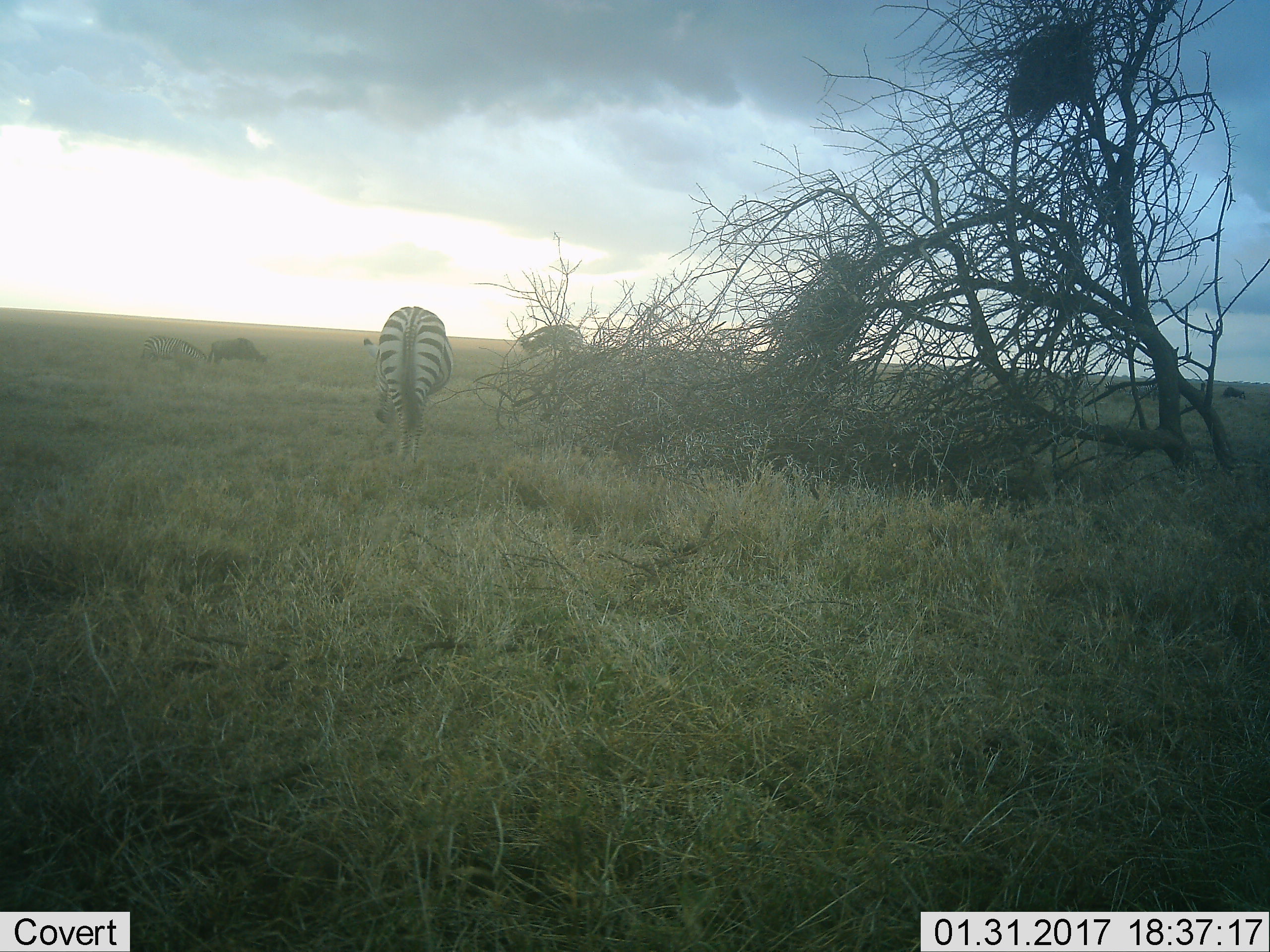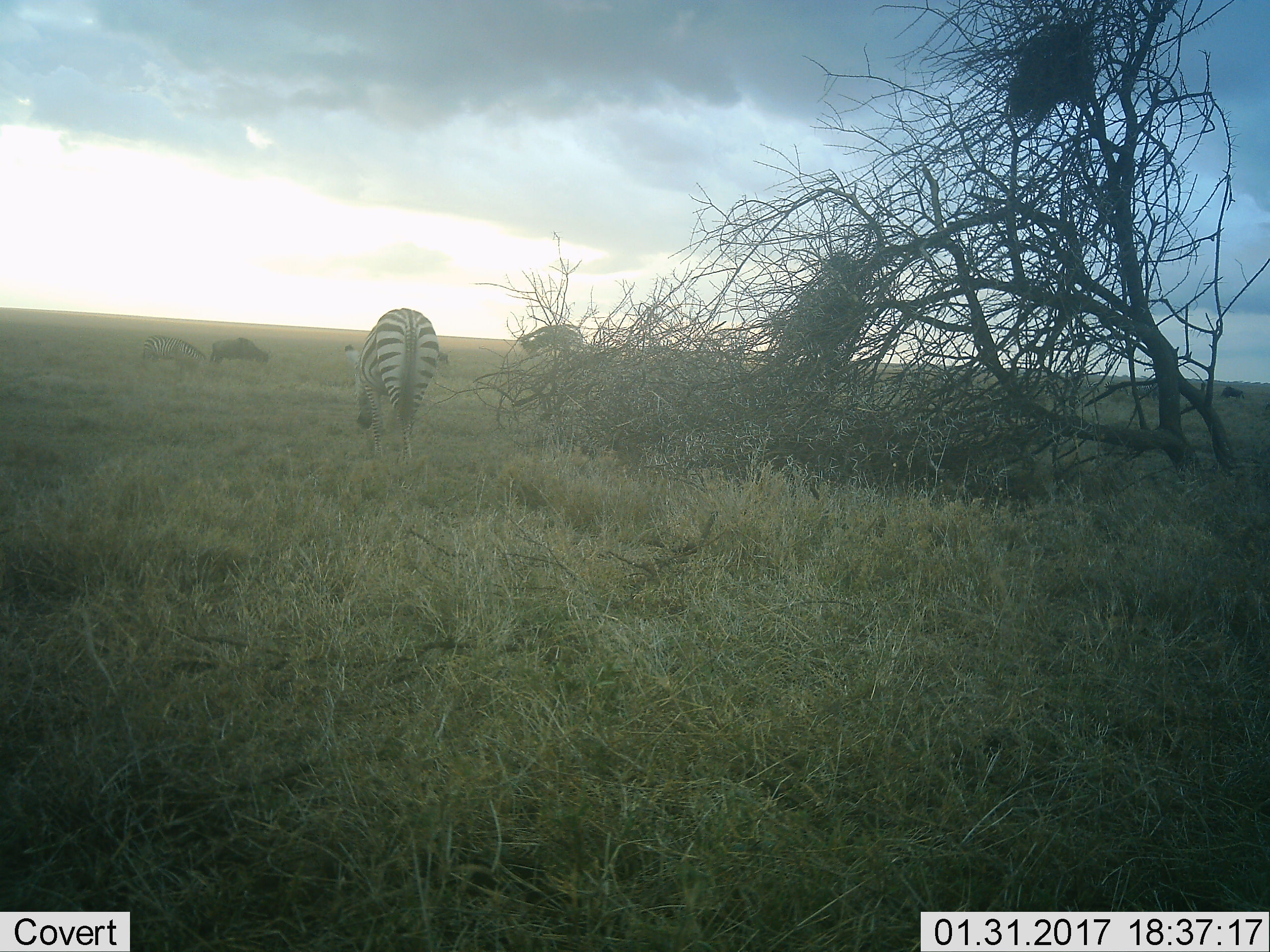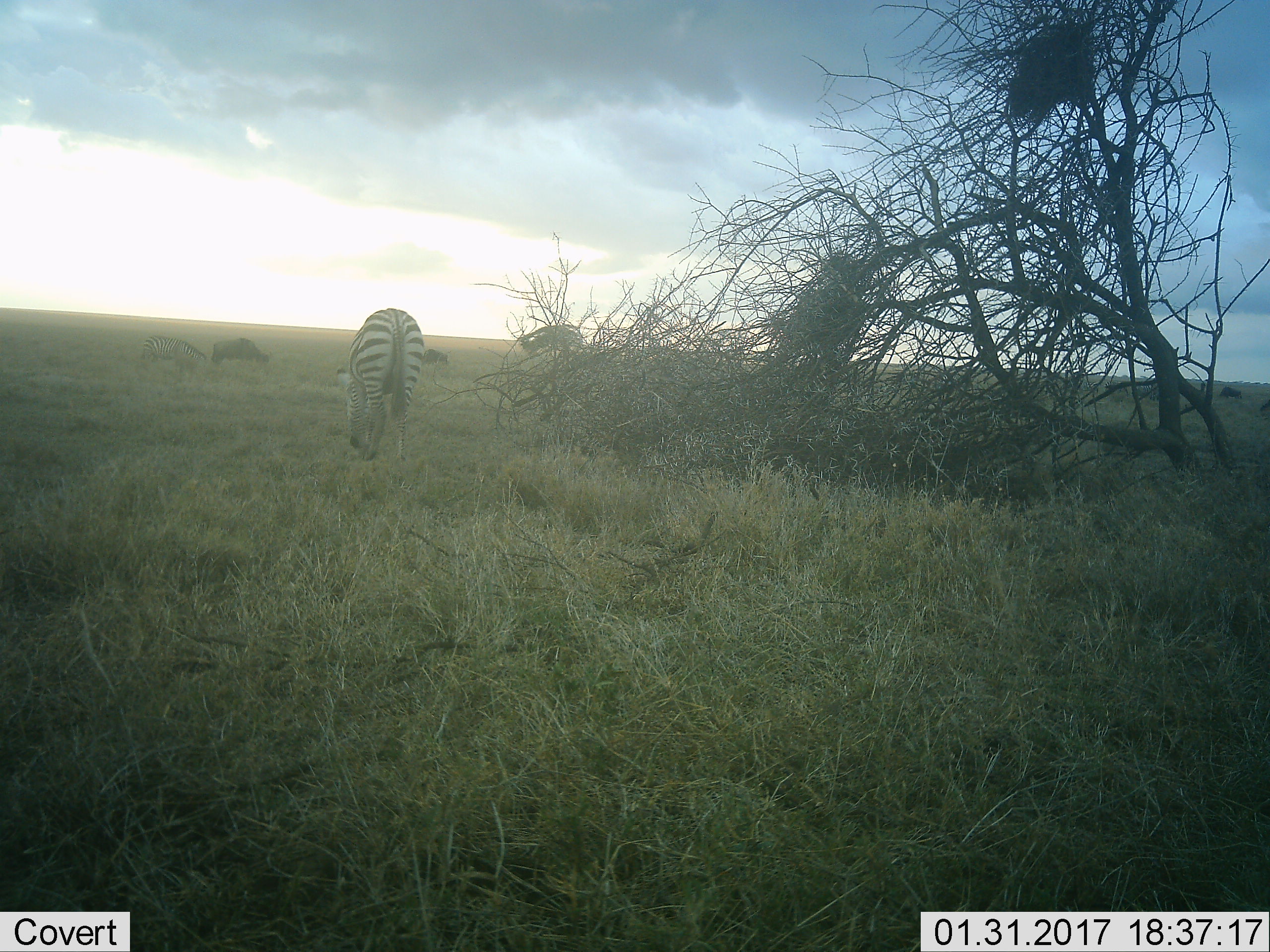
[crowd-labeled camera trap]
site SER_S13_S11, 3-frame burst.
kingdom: Animalia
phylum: Chordata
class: Mammalia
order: Artiodactyla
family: Bovidae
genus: Connochaetes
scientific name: Connochaetes taurinus taurinus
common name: blue wildebeest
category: wildebeestblue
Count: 2.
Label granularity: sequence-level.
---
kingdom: Animalia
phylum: Chordata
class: Mammalia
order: Perissodactyla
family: Equidae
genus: Equus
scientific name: Equus quagga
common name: plains zebra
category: zebraplains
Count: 2.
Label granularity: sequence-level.